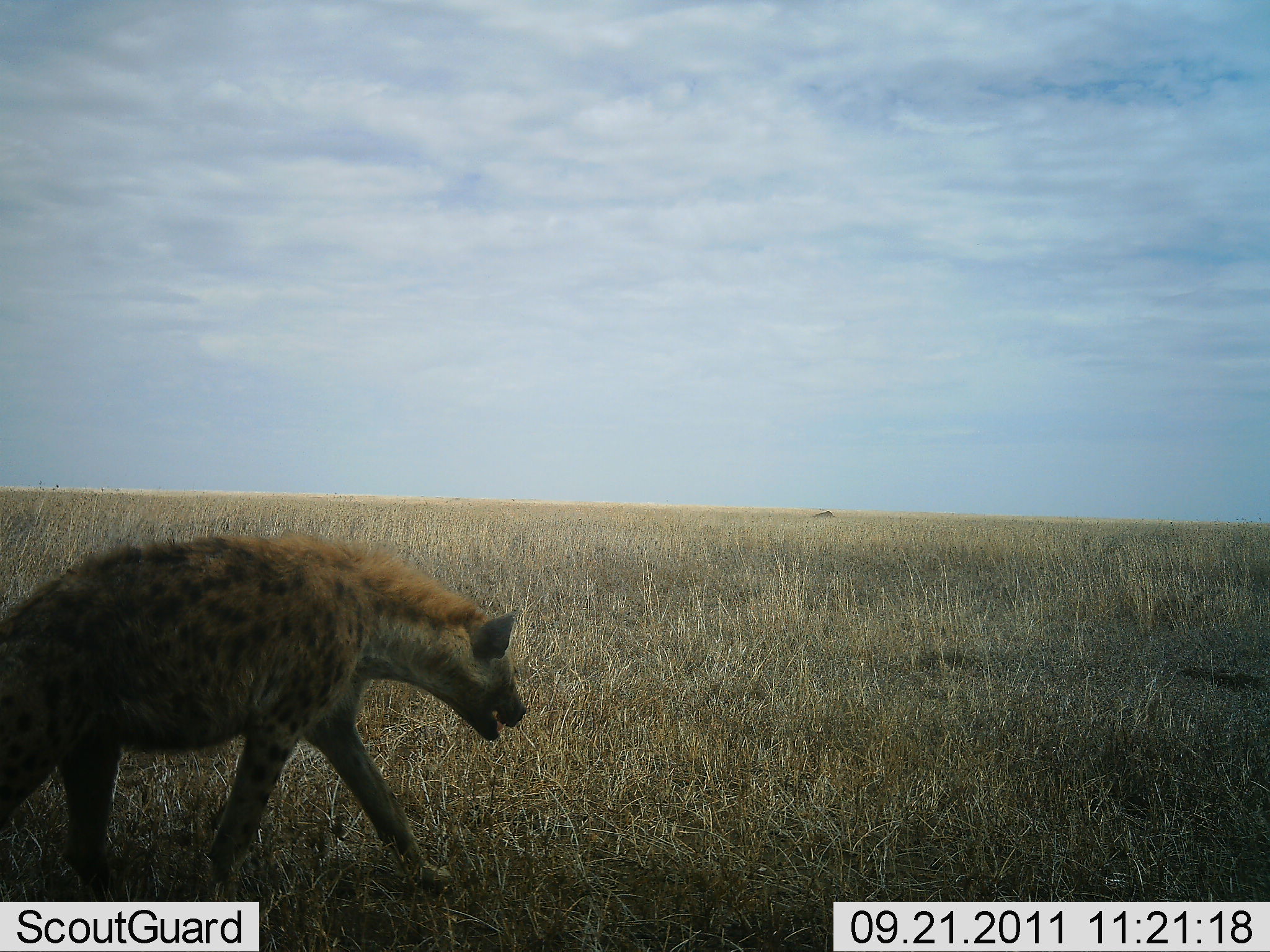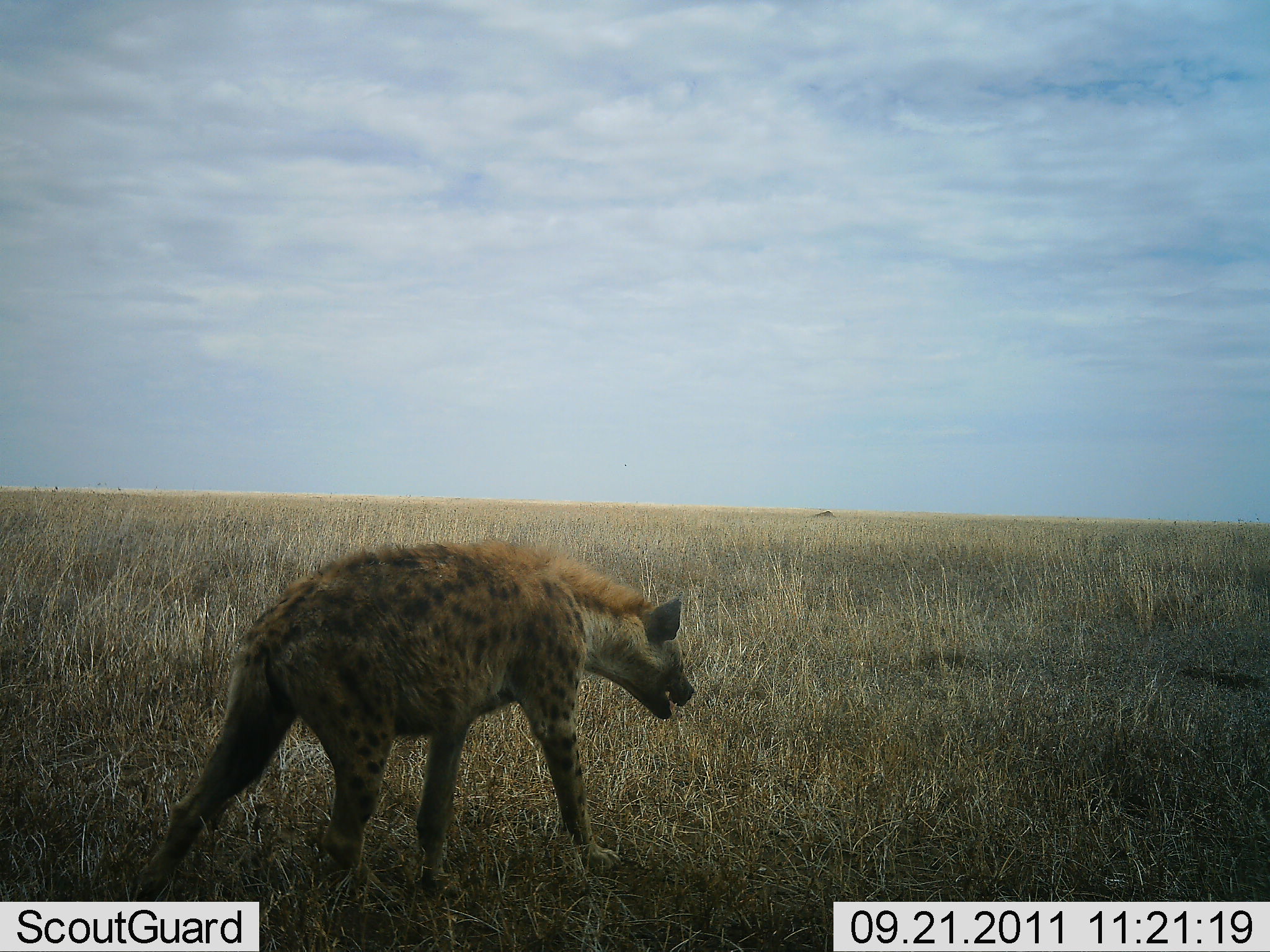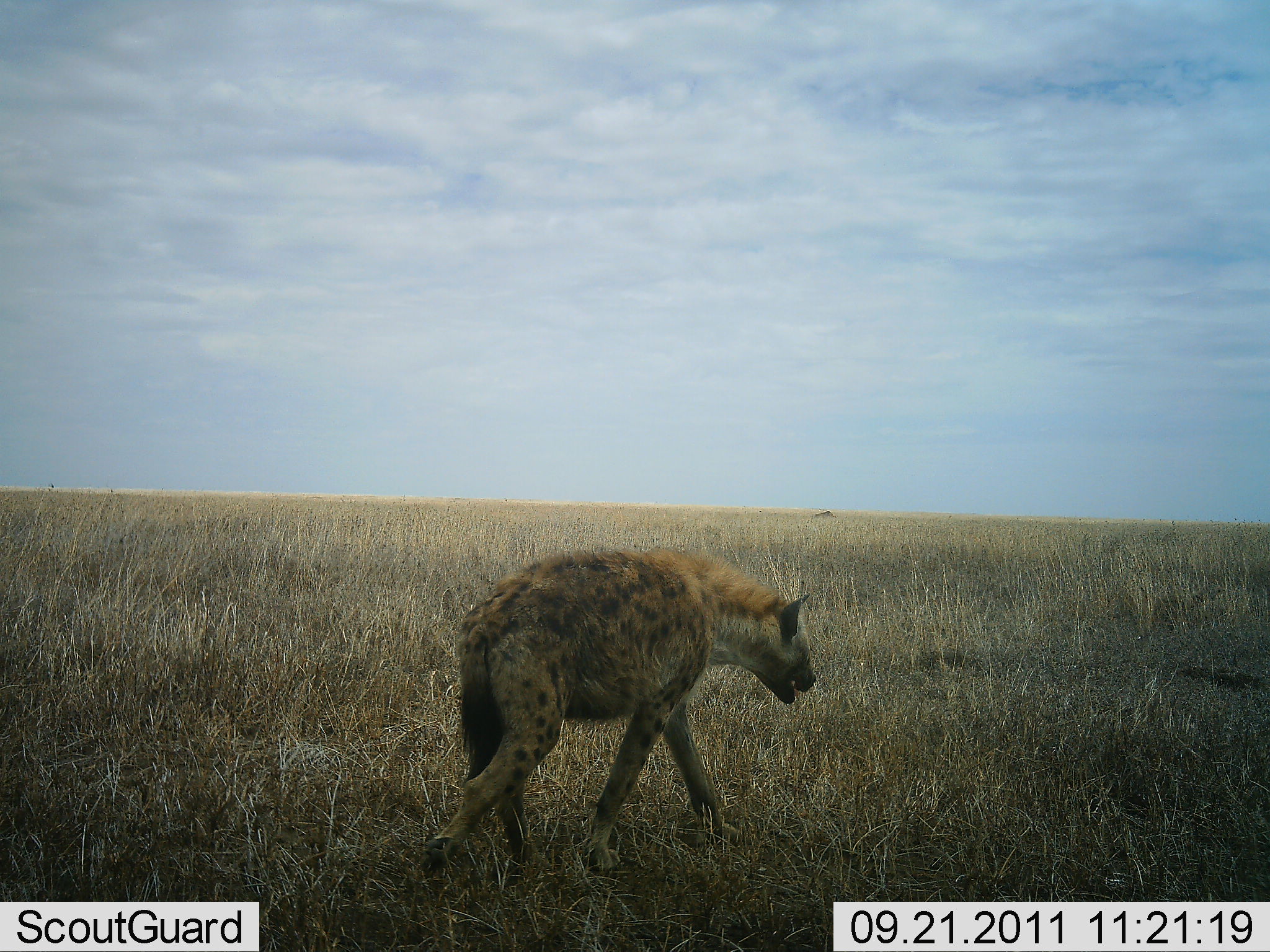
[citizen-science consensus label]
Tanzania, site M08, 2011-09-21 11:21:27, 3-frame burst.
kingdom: Animalia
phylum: Chordata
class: Mammalia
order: Carnivora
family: Hyaenidae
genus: Crocuta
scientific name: Crocuta crocuta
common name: spotted hyena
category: hyenaspotted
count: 1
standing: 7%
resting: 0%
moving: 100%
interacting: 0%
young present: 0%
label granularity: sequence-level